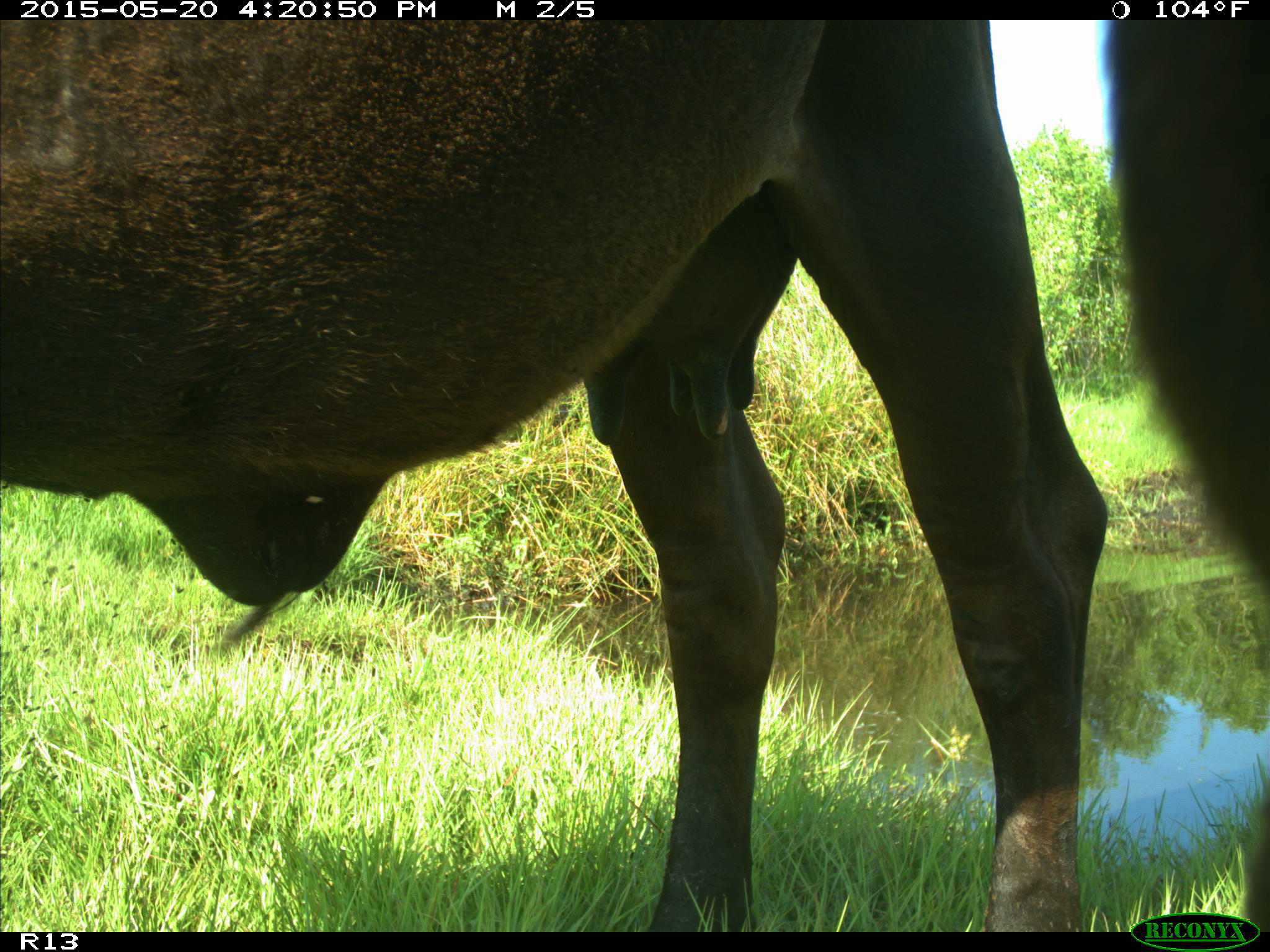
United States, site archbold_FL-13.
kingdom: Animalia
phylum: Chordata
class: Mammalia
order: Artiodactyla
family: Bovidae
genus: Bos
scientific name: Bos taurus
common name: domestic cow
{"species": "Bos taurus (domestic cow)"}